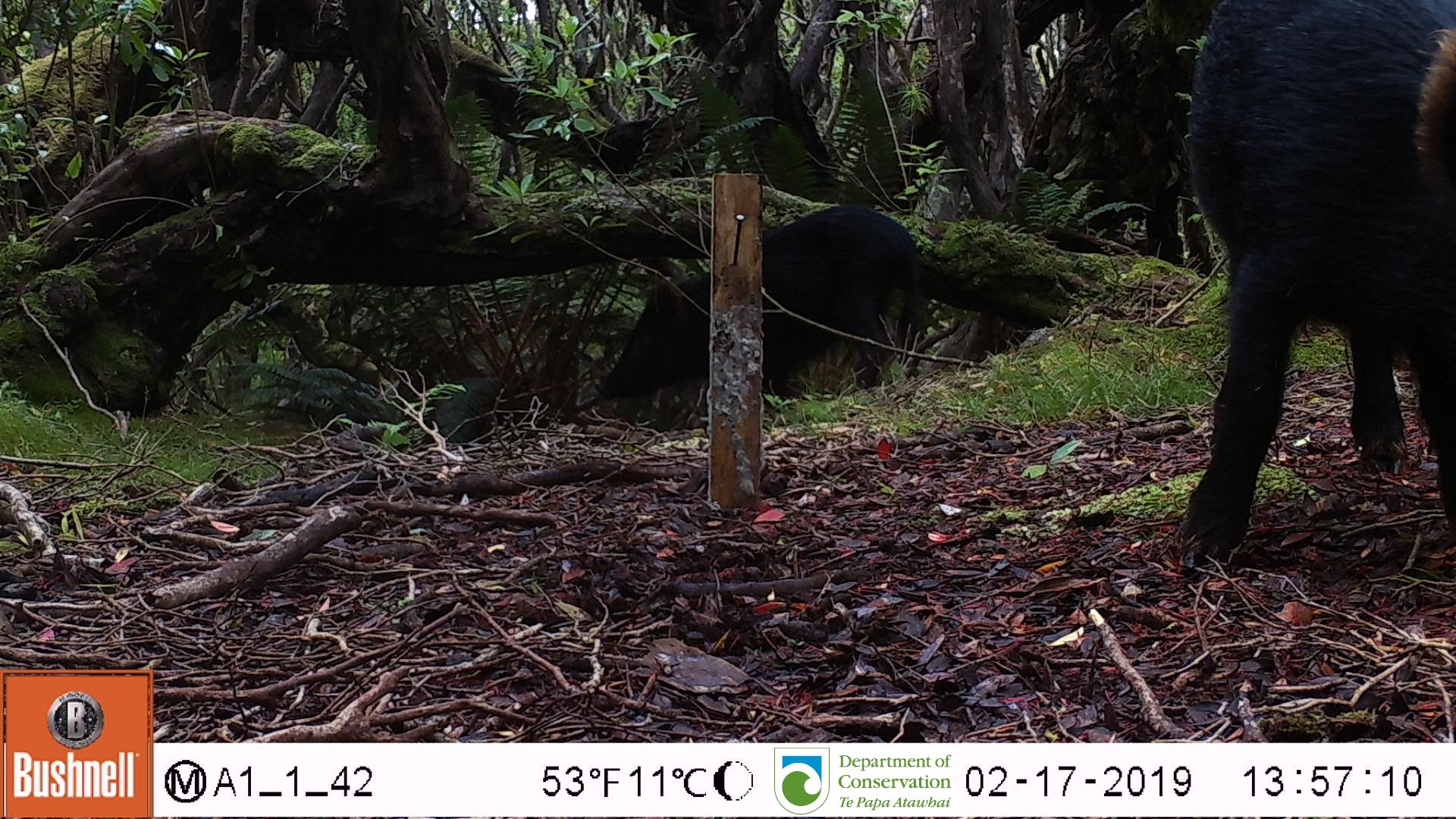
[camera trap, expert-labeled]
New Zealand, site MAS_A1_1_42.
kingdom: Animalia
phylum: Chordata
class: Mammalia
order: Artiodactyla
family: Suidae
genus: Sus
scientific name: Sus scrofa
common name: pig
Pig (Sus scrofa).